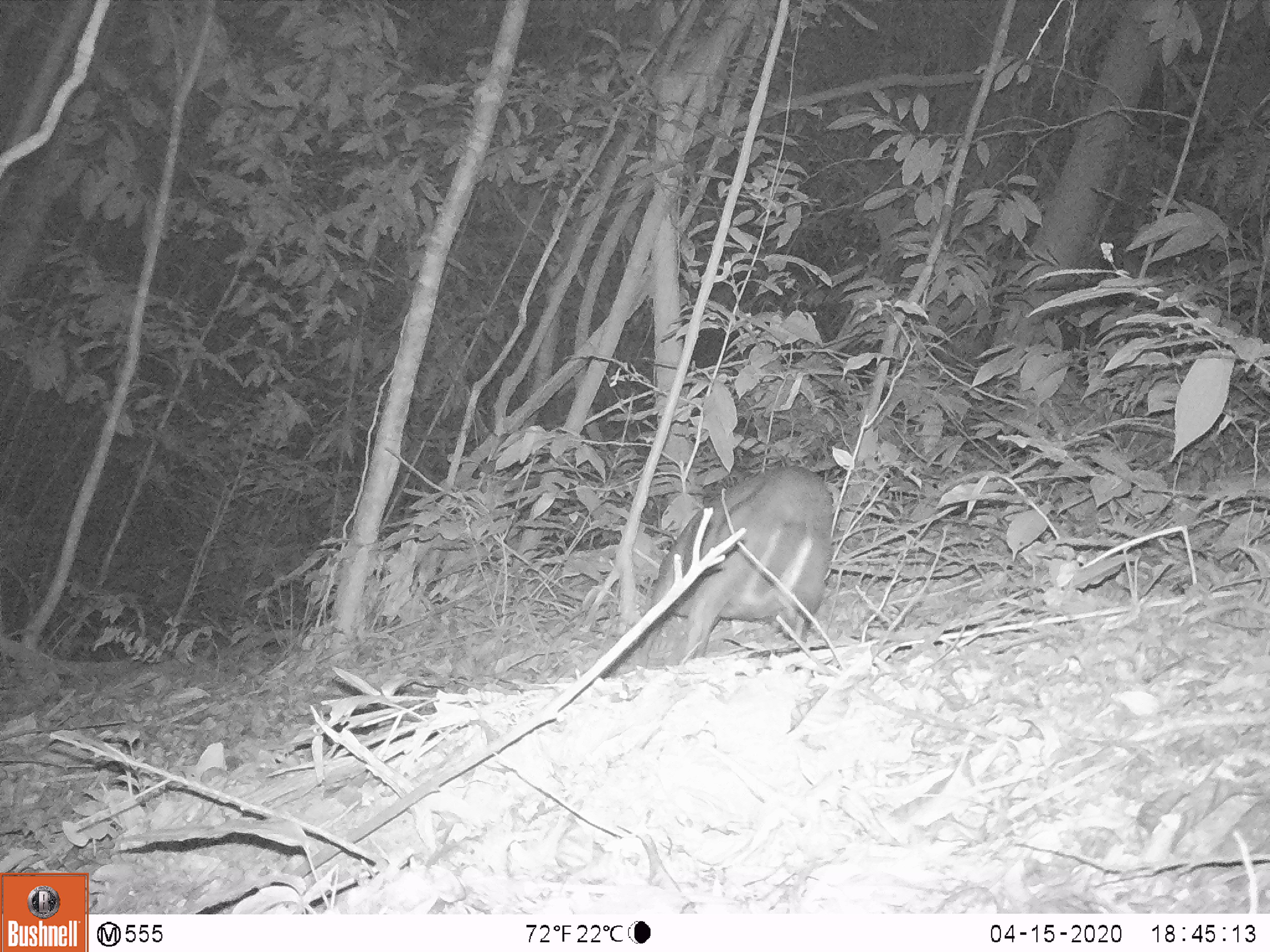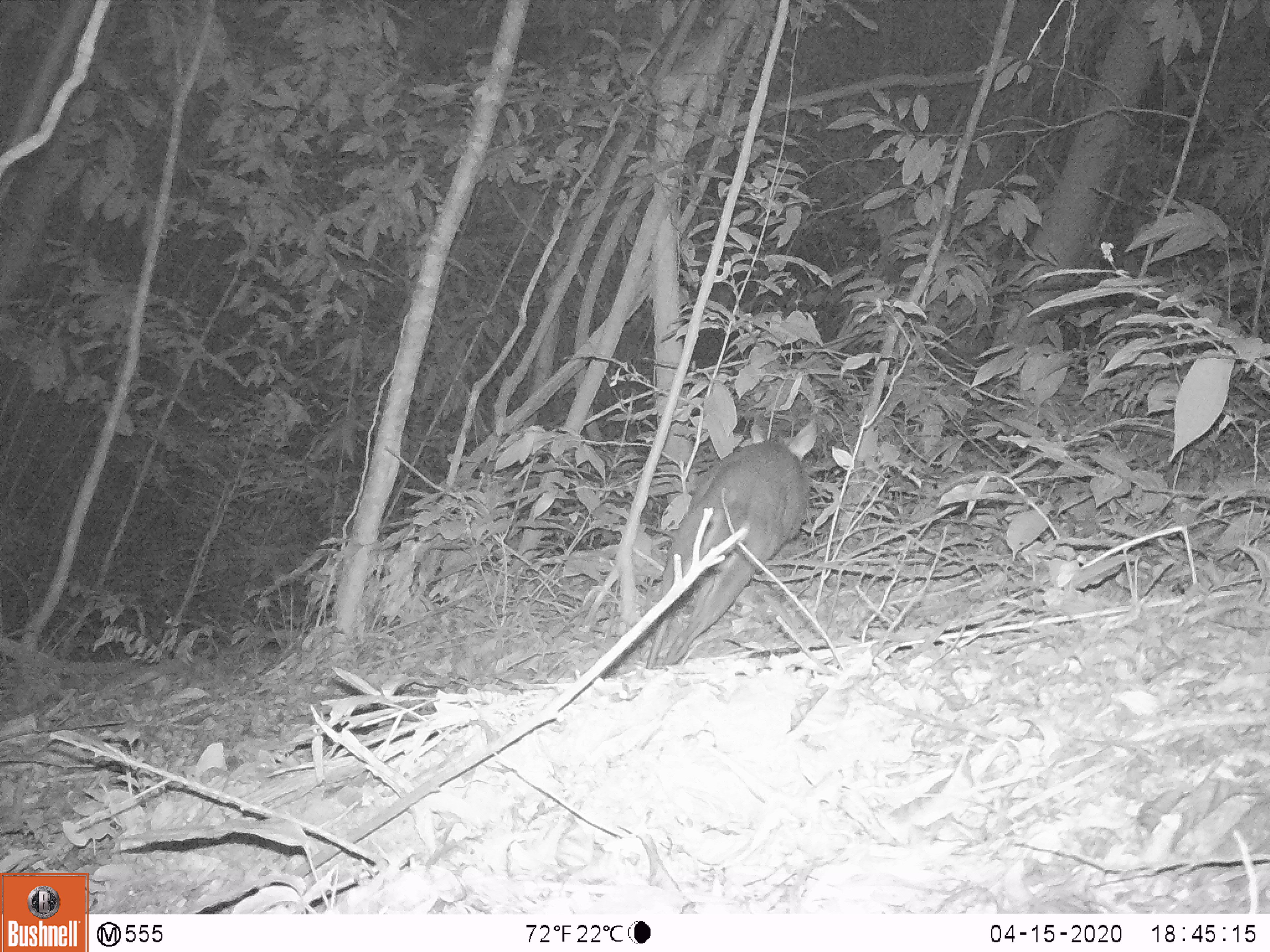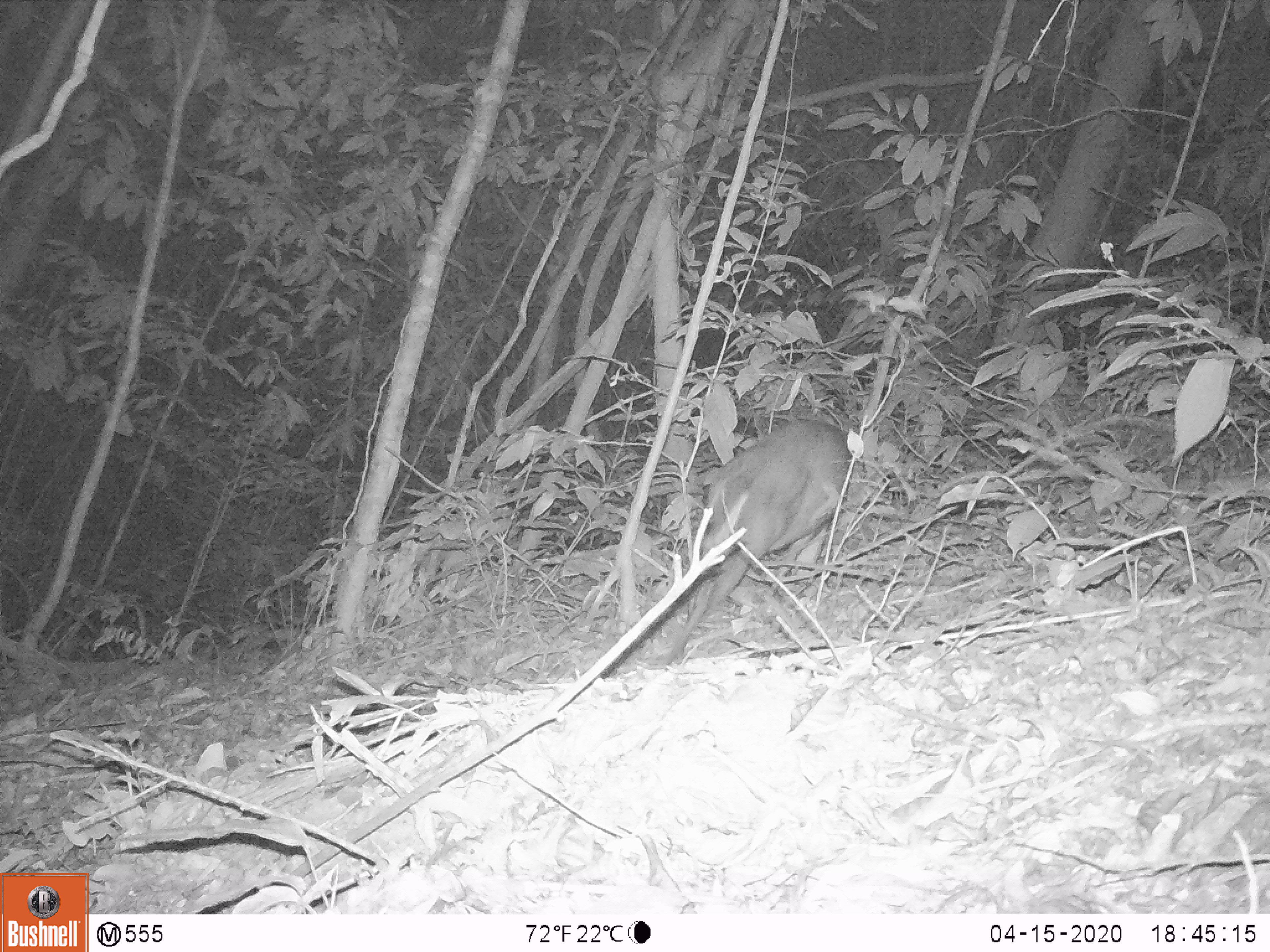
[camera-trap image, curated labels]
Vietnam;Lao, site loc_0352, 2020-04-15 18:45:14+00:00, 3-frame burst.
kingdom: Animalia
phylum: Chordata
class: Mammalia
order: Artiodactyla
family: Cervidae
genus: Muntiacus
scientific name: Muntiacus rooseveltorum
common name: roosevelt's muntjac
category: roosevelts muntjac group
Roosevelts muntjac group (roosevelt's muntjac) (Muntiacus rooseveltorum). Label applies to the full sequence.